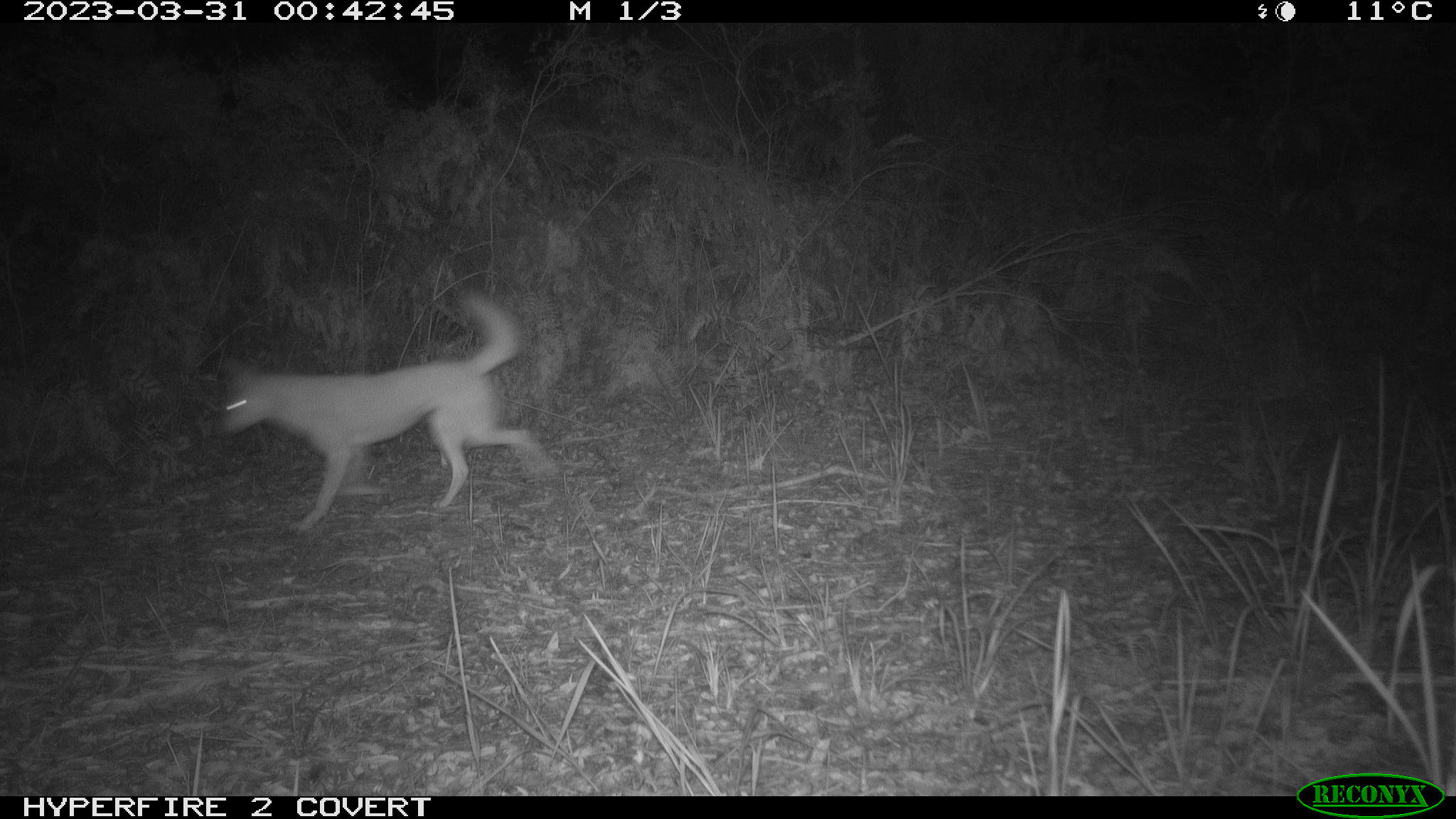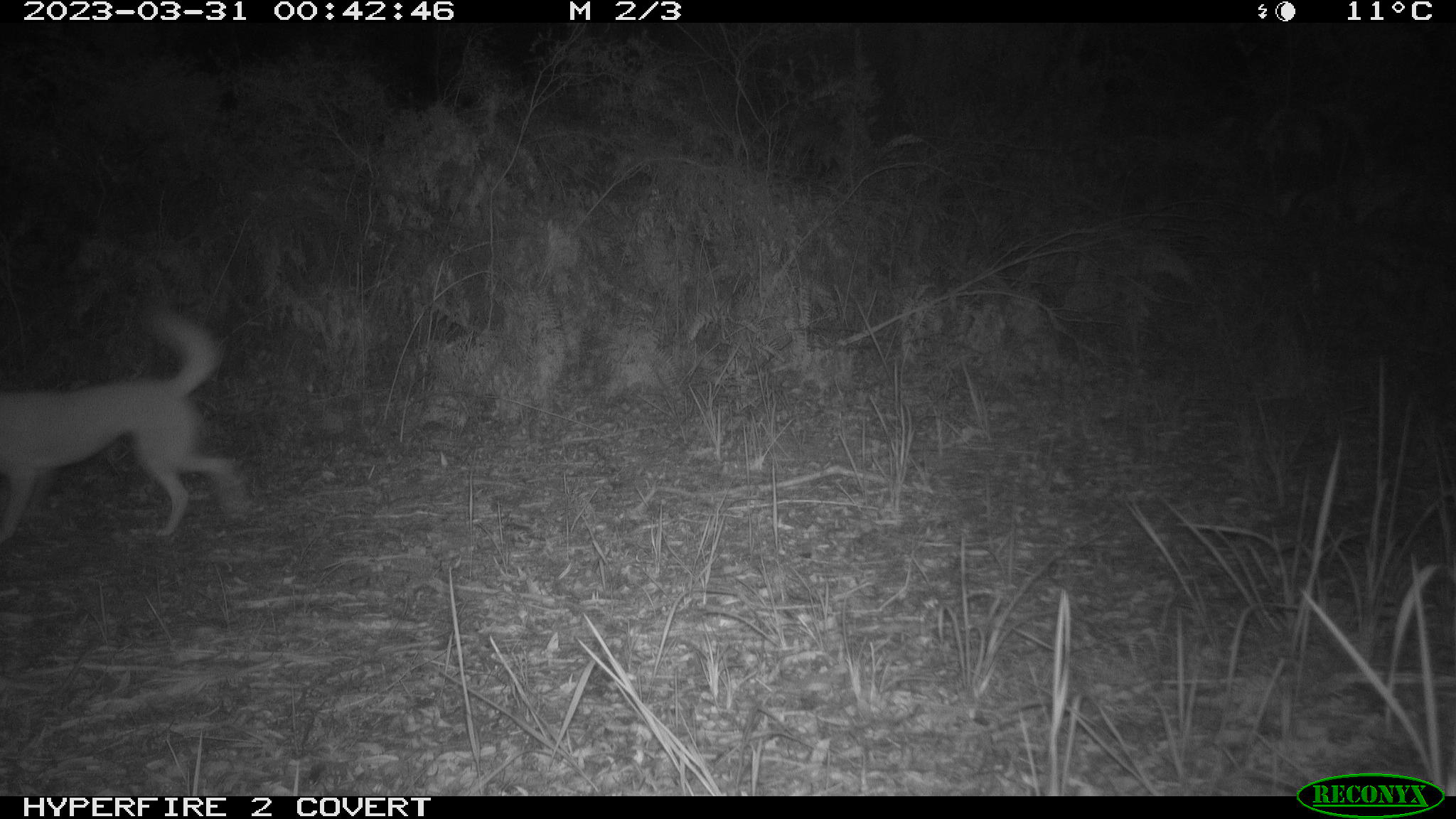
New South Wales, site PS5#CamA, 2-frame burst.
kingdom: Animalia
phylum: Chordata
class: Mammalia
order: Carnivora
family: Canidae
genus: Canis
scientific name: Canis familiaris dingo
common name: dingo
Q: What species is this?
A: Dingo (Canis familiaris dingo).